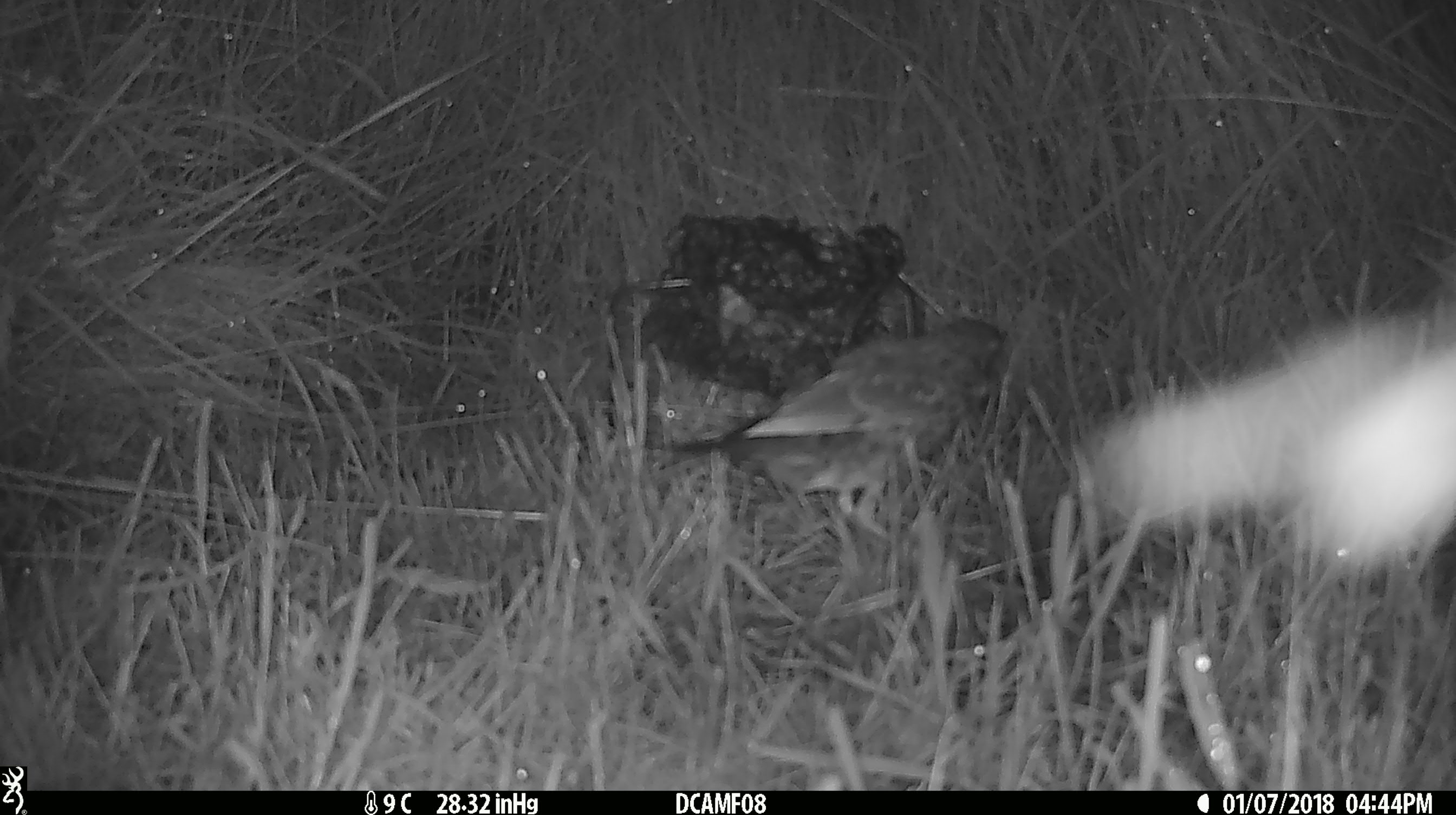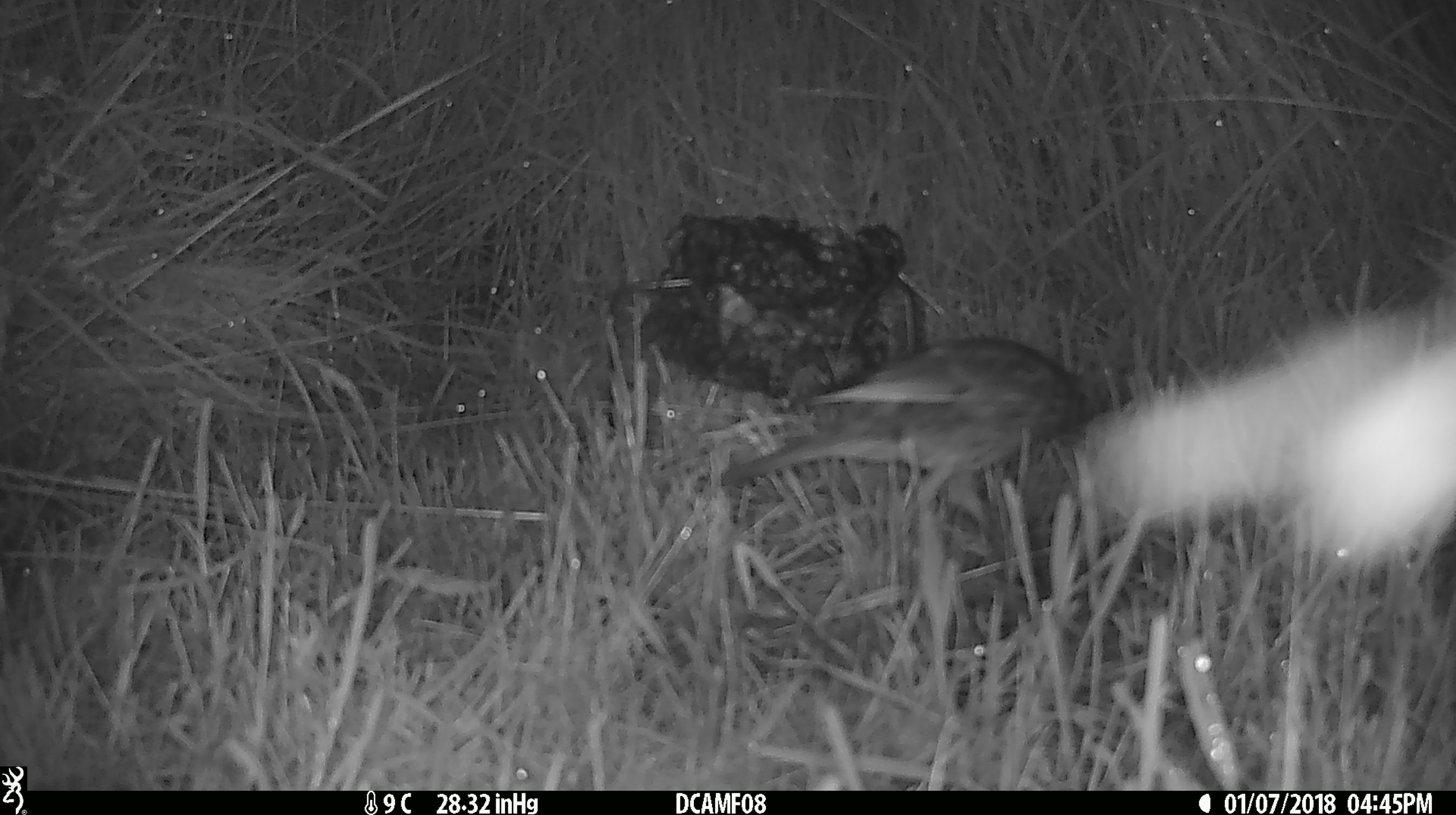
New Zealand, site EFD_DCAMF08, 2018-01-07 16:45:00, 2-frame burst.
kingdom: Animalia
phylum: Chordata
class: Aves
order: Passeriformes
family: Turdidae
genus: Turdus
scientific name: Turdus philomelos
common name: song thrush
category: thrush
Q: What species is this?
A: Thrush (song thrush) (Turdus philomelos).